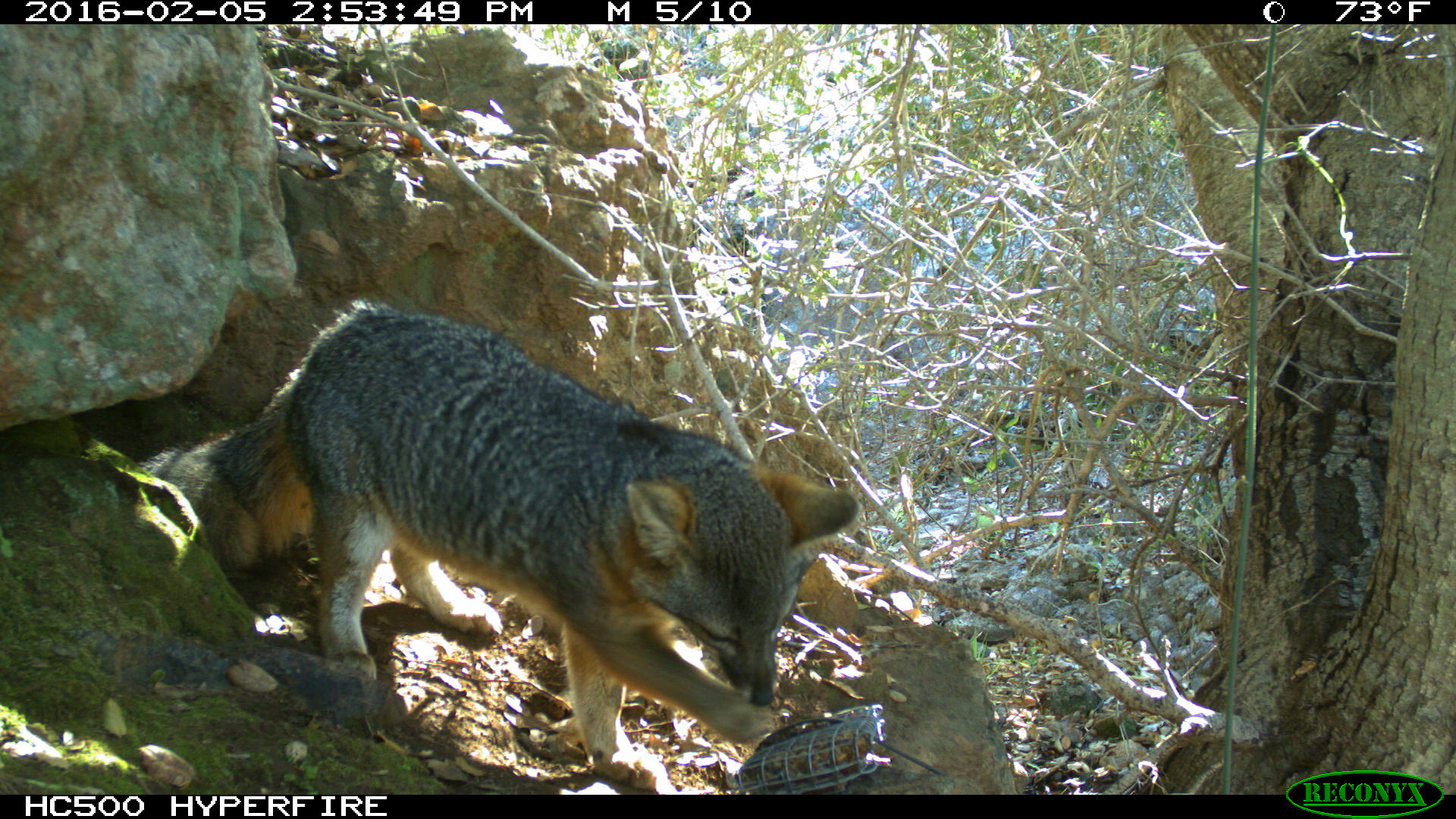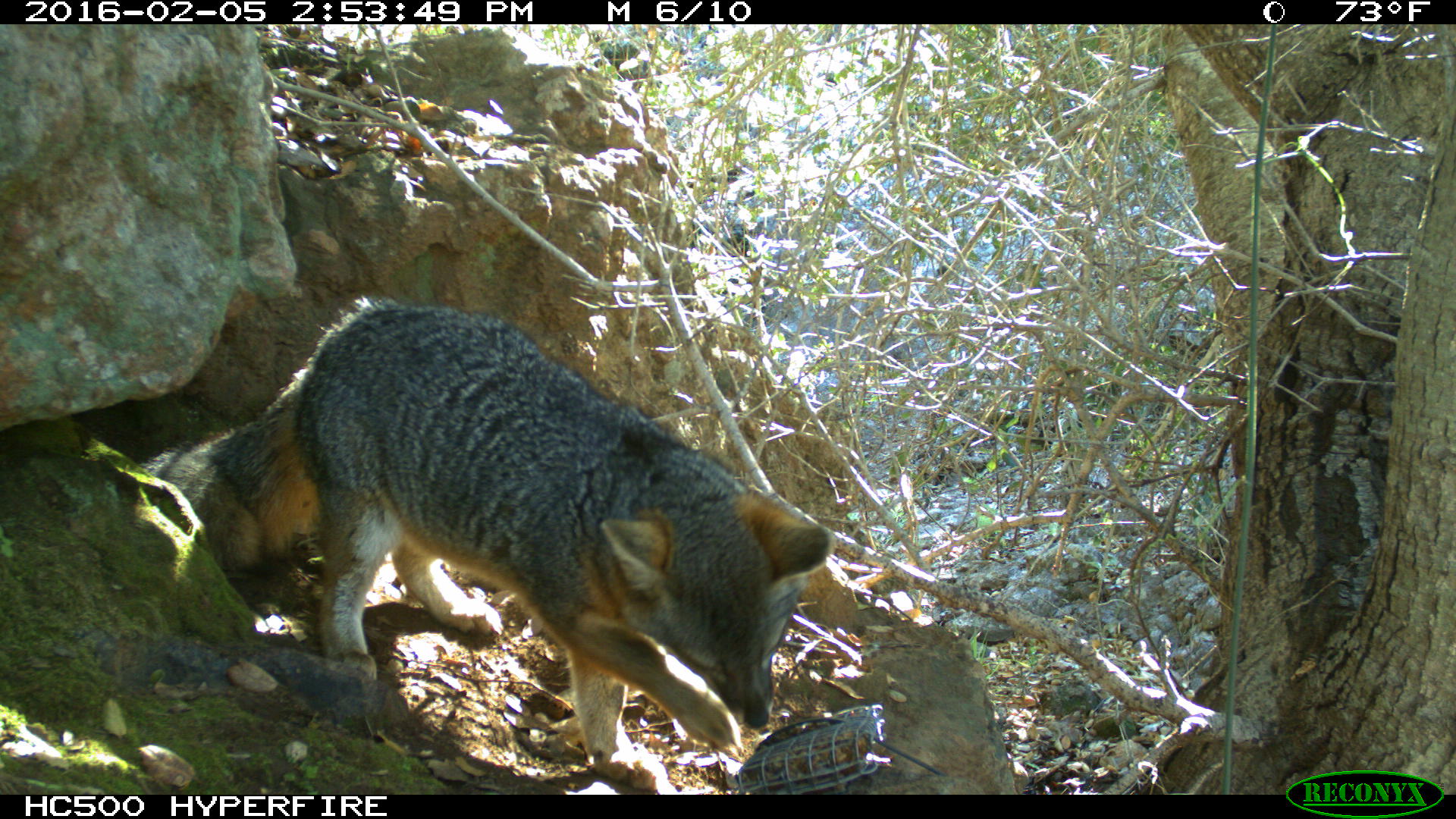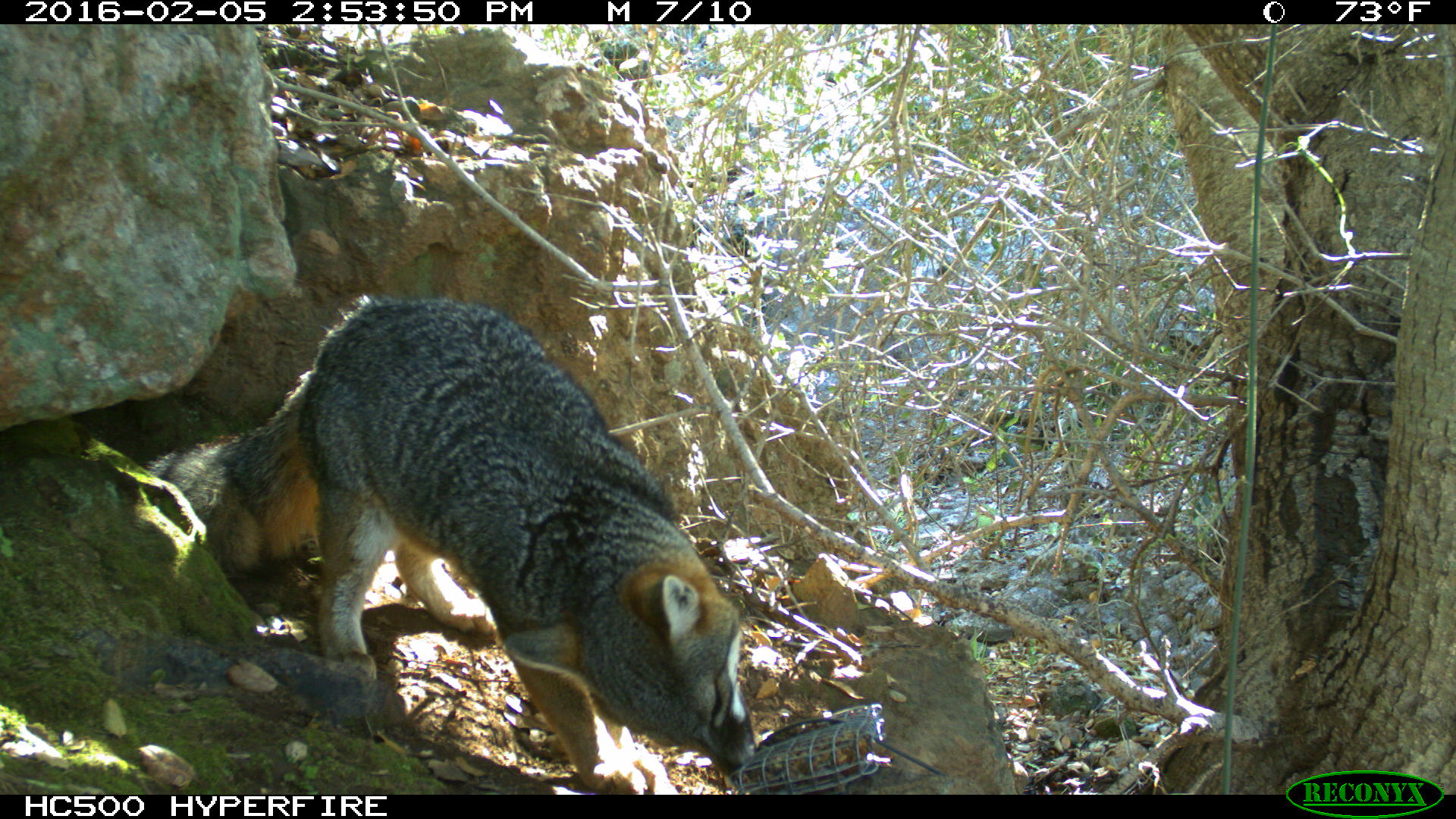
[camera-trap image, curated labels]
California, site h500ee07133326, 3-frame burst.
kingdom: Animalia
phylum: Chordata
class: Mammalia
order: Carnivora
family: Canidae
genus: Urocyon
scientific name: Urocyon littoralis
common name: island fox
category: fox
Fox (island fox) (Urocyon littoralis).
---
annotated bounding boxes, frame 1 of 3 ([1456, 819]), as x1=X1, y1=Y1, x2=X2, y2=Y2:
fox: x1=136, y1=299, x2=857, y2=789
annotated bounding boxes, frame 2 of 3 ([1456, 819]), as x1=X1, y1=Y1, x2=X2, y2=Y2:
fox: x1=135, y1=298, x2=835, y2=794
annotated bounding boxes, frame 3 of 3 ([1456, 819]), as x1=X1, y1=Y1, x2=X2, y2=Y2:
fox: x1=137, y1=293, x2=762, y2=794